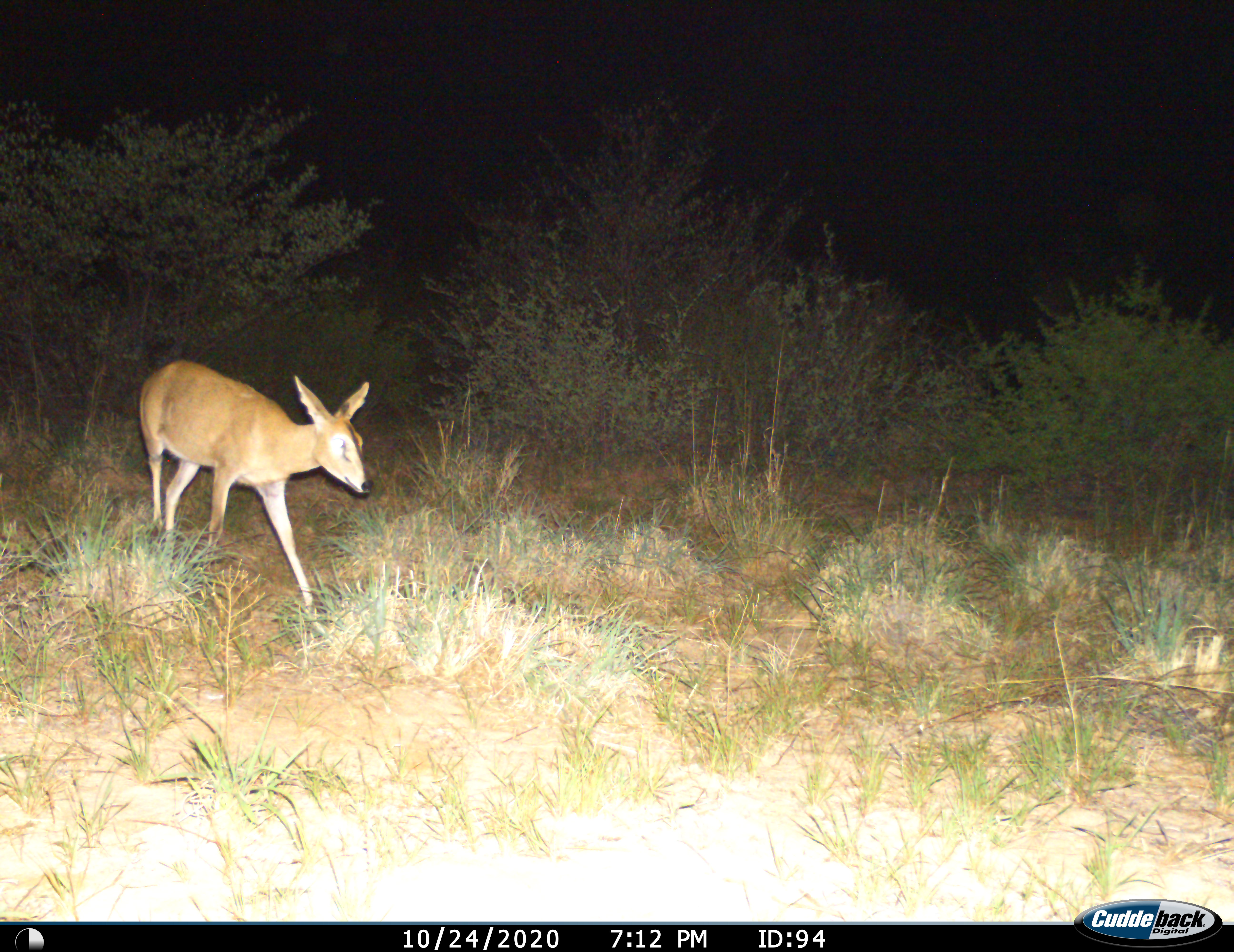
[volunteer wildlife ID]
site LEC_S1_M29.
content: unidentified animal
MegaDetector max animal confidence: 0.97